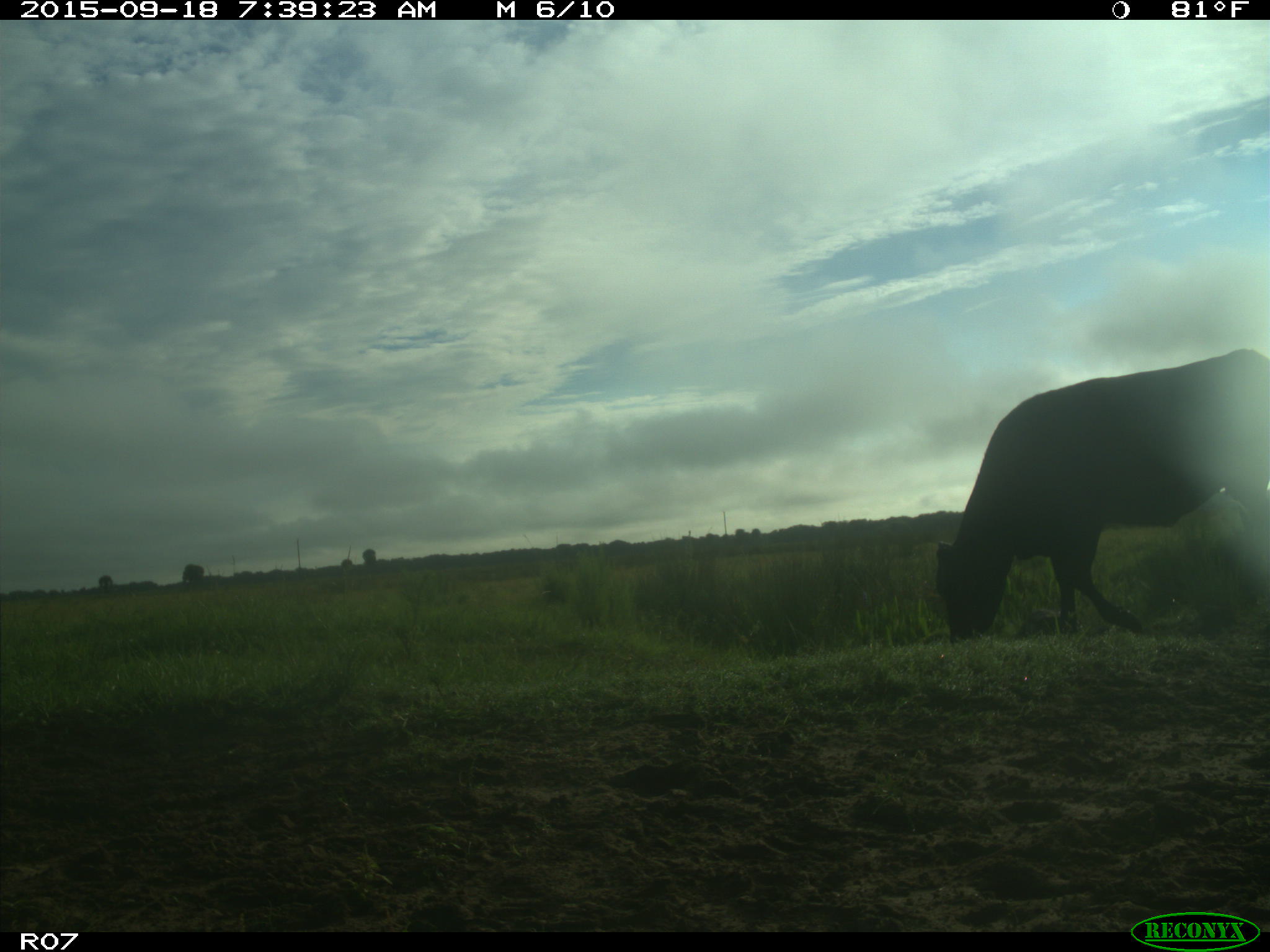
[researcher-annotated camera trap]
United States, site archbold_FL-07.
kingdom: Animalia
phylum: Chordata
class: Mammalia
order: Artiodactyla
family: Bovidae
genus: Bos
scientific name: Bos taurus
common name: domestic cow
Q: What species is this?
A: Bos taurus (domestic cow).